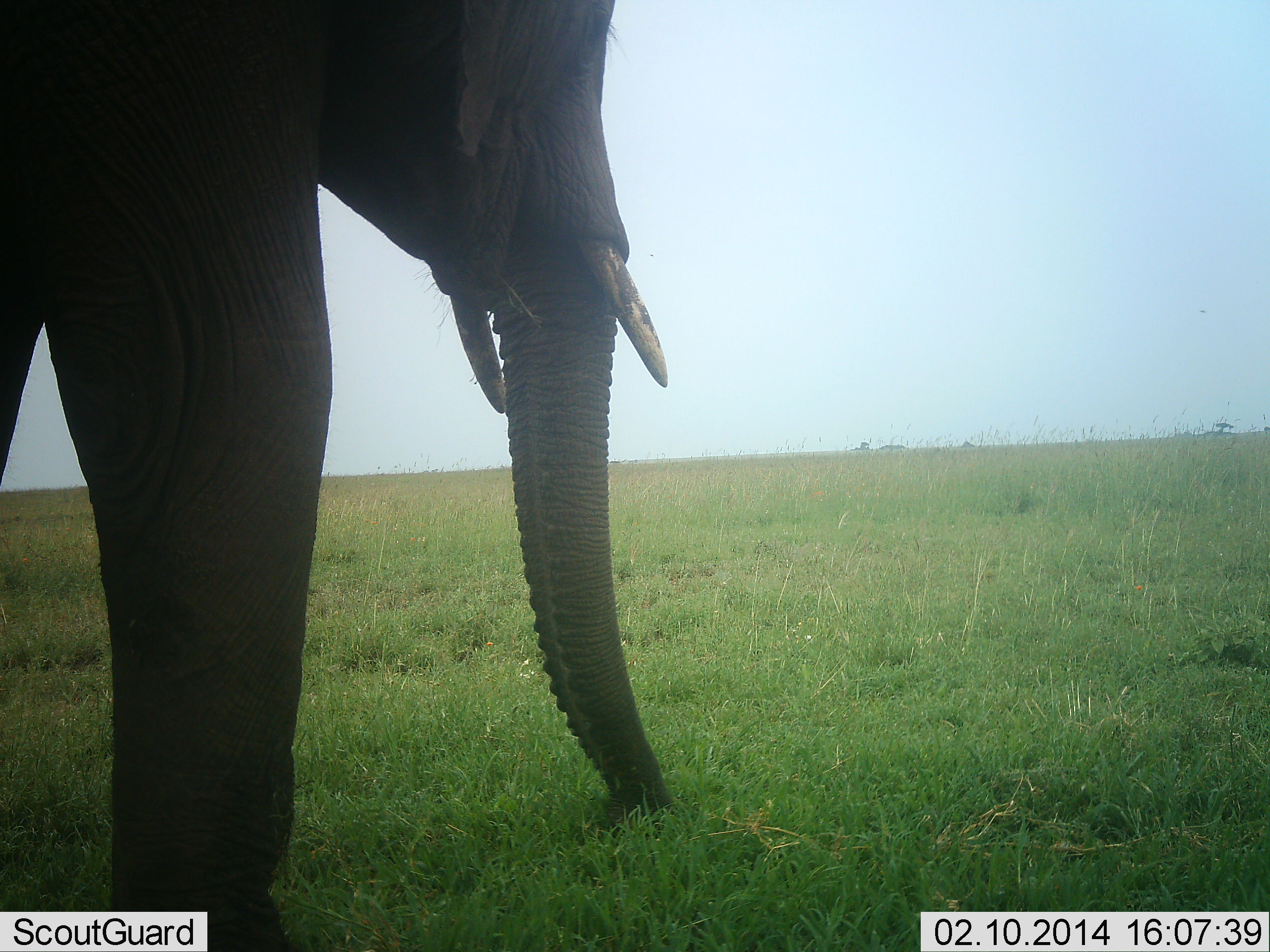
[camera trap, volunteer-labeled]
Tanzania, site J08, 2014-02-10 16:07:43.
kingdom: Animalia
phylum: Chordata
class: Mammalia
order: Proboscidea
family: Elephantidae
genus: Loxodonta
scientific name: Loxodonta africana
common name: african bush elephant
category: elephant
Elephant (african bush elephant) (Loxodonta africana), count 1. Behavior (volunteer vote fractions): standing 60%, resting 0%, moving 50%, interacting 0%. Young present (vote fraction): 0%. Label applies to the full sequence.